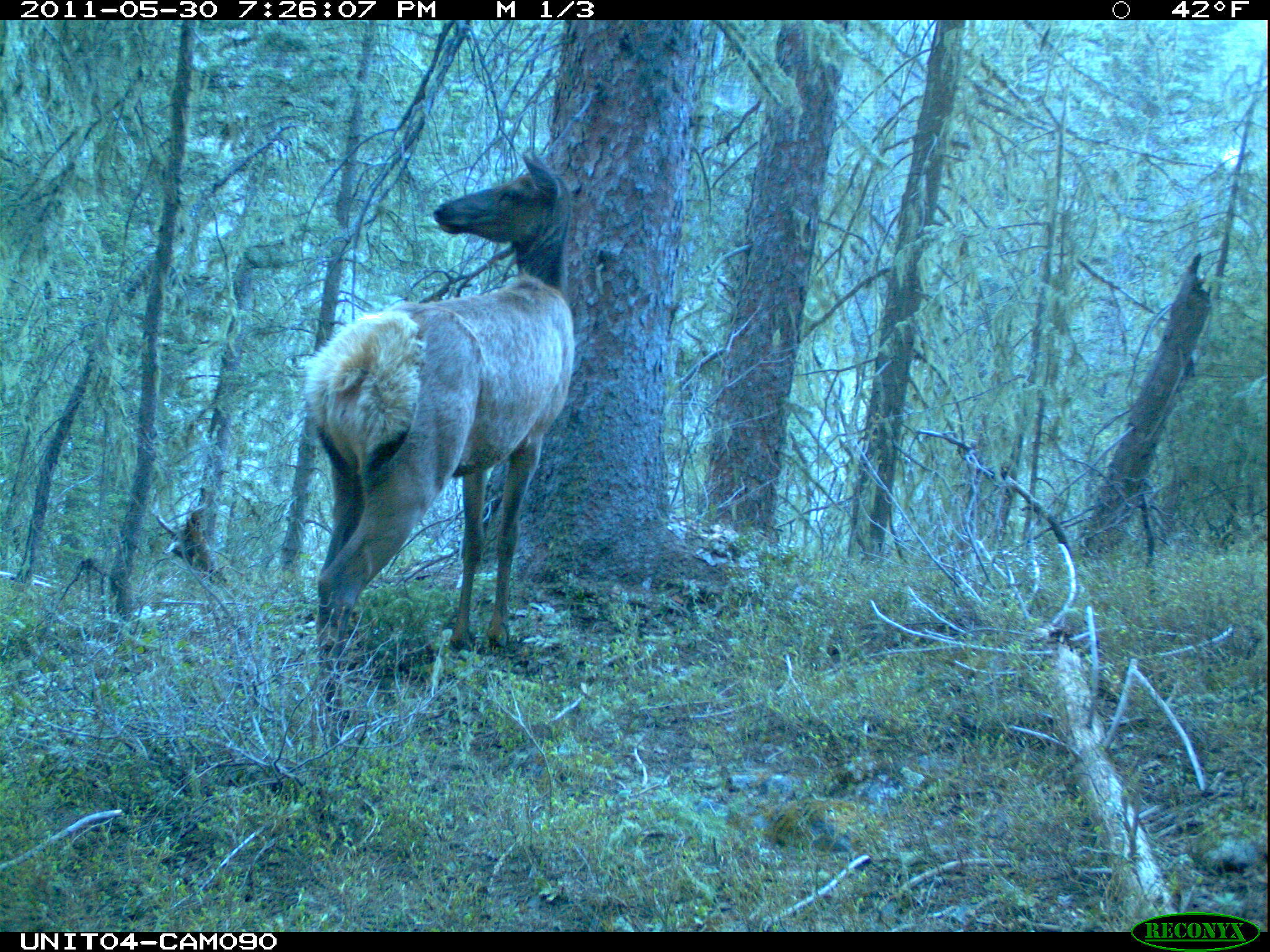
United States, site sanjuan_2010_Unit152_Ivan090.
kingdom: Animalia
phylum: Chordata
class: Mammalia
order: Artiodactyla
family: Cervidae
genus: Cervus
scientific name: Cervus elaphus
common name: red deer